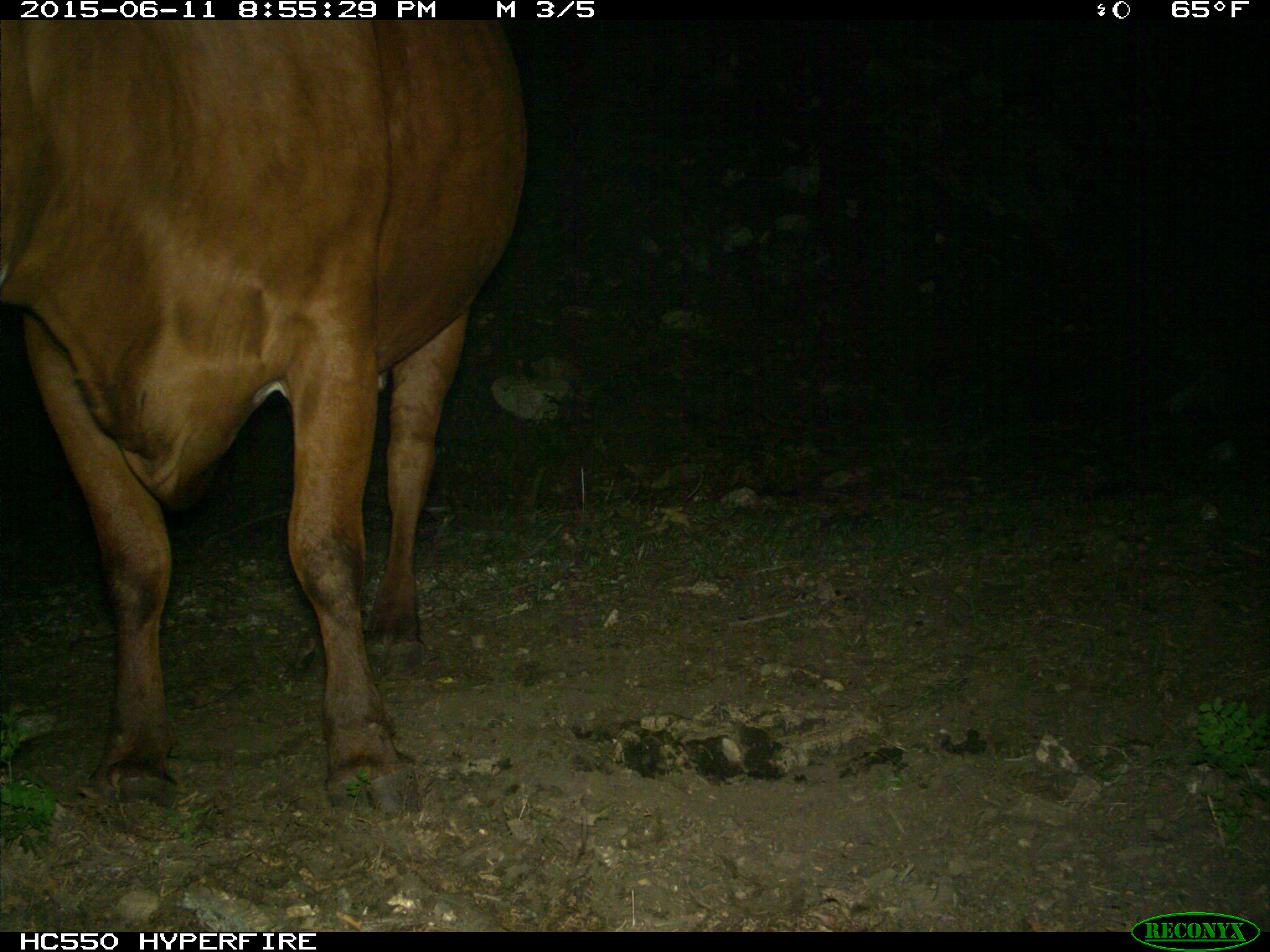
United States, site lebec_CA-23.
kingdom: Animalia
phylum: Chordata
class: Mammalia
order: Artiodactyla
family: Bovidae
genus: Bos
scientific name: Bos taurus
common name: domestic cow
Bos taurus (domestic cow).